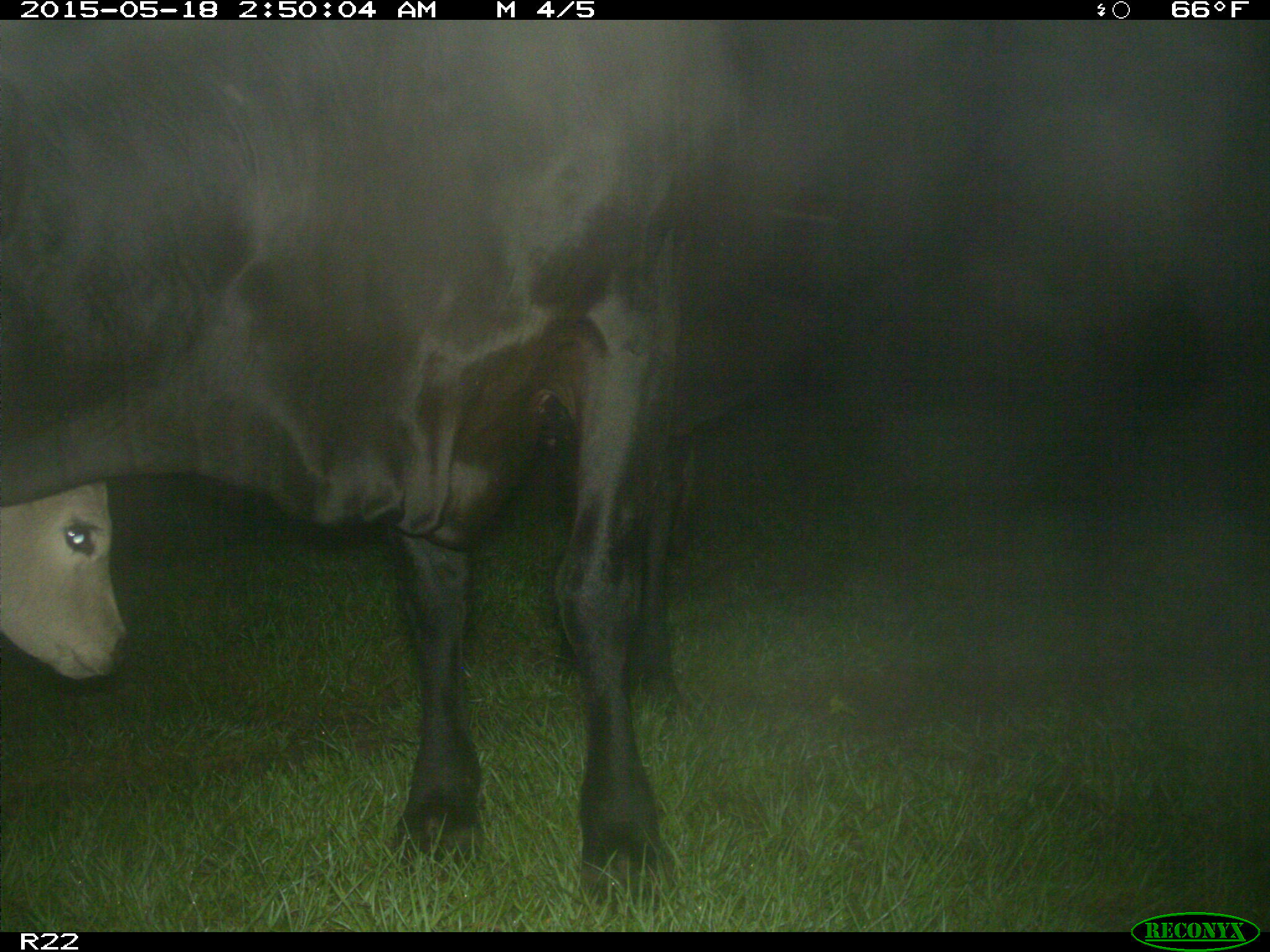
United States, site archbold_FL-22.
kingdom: Animalia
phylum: Chordata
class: Mammalia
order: Artiodactyla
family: Bovidae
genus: Bos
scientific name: Bos taurus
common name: domestic cow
Bos taurus (domestic cow).